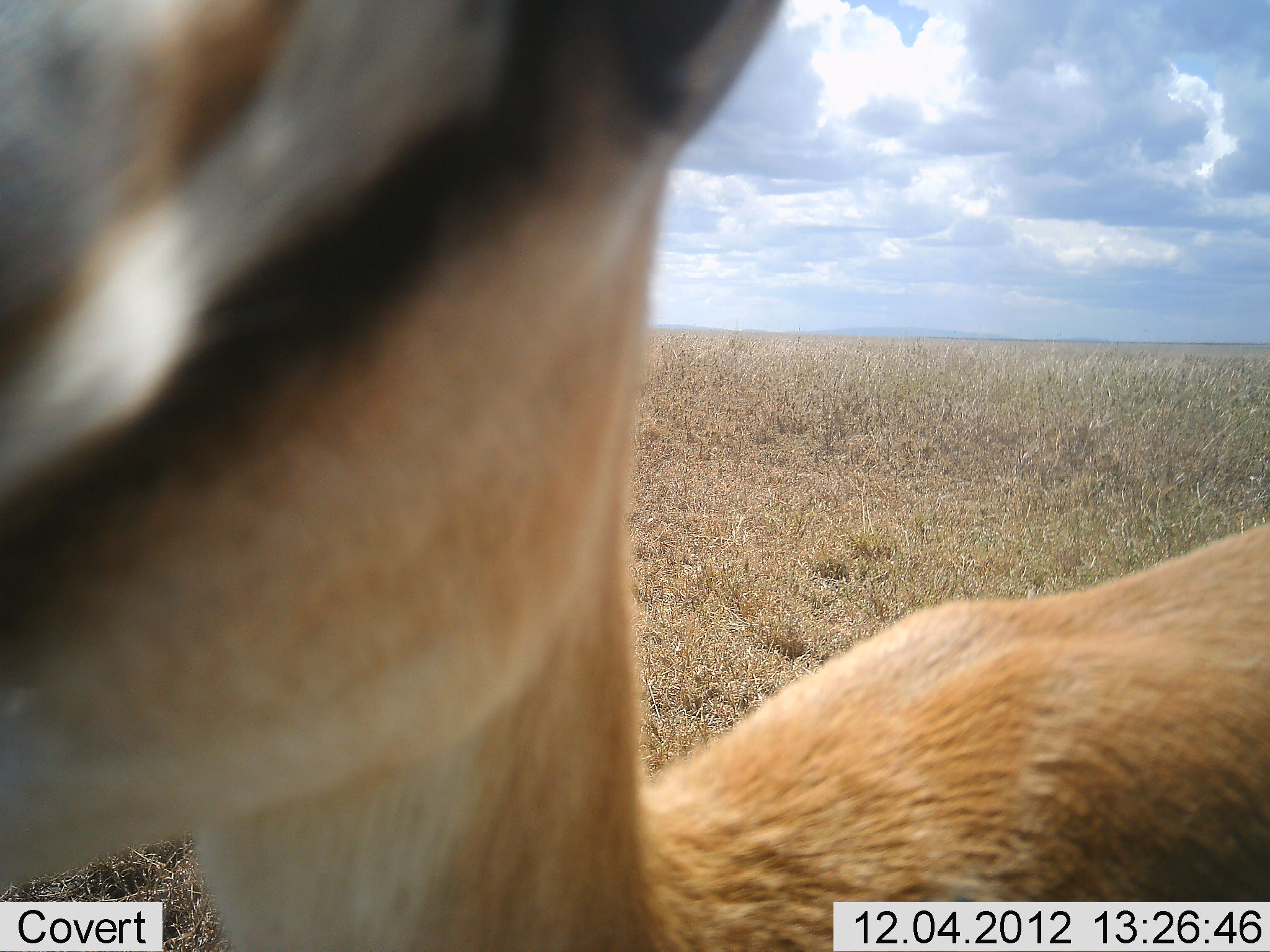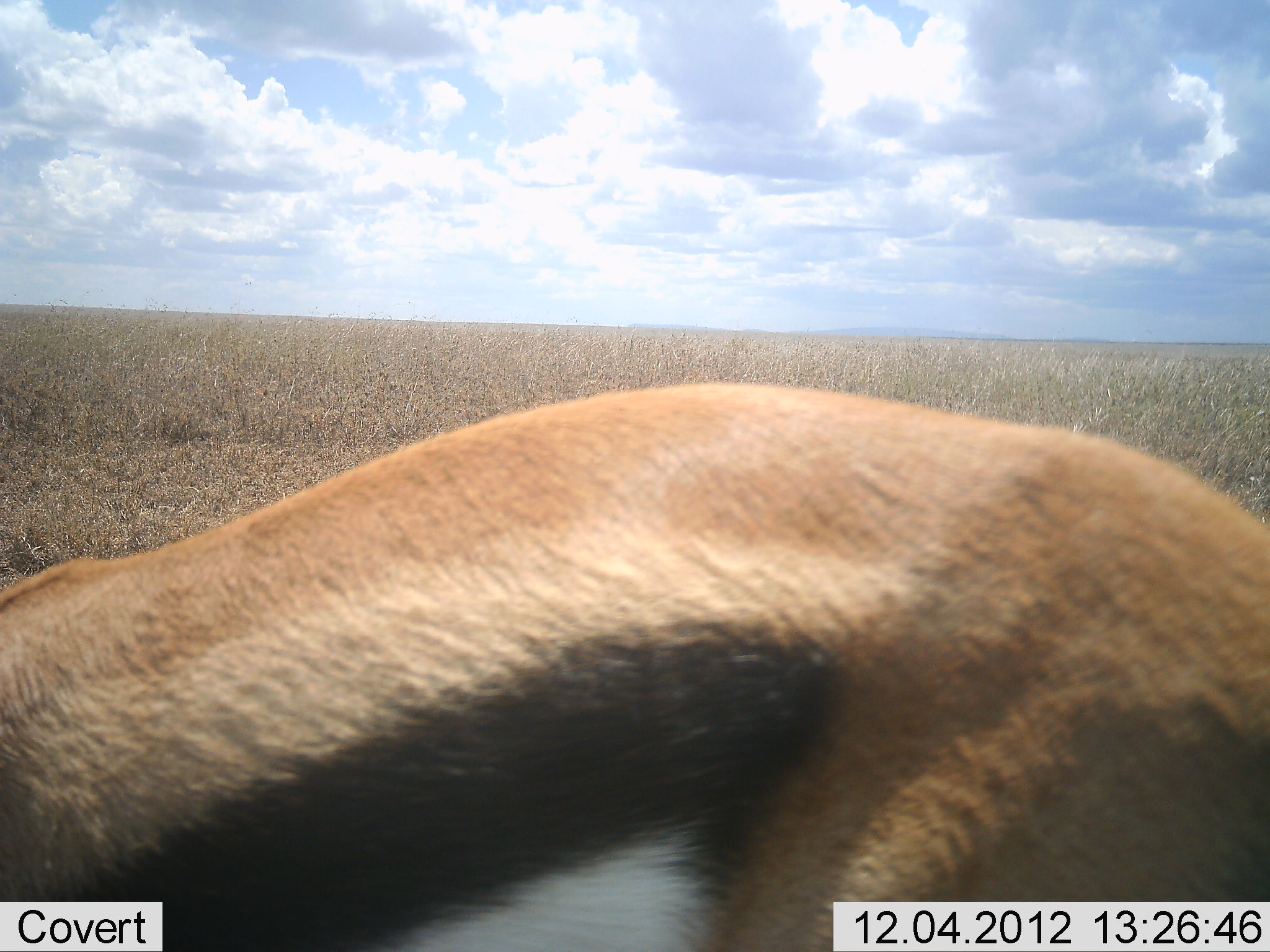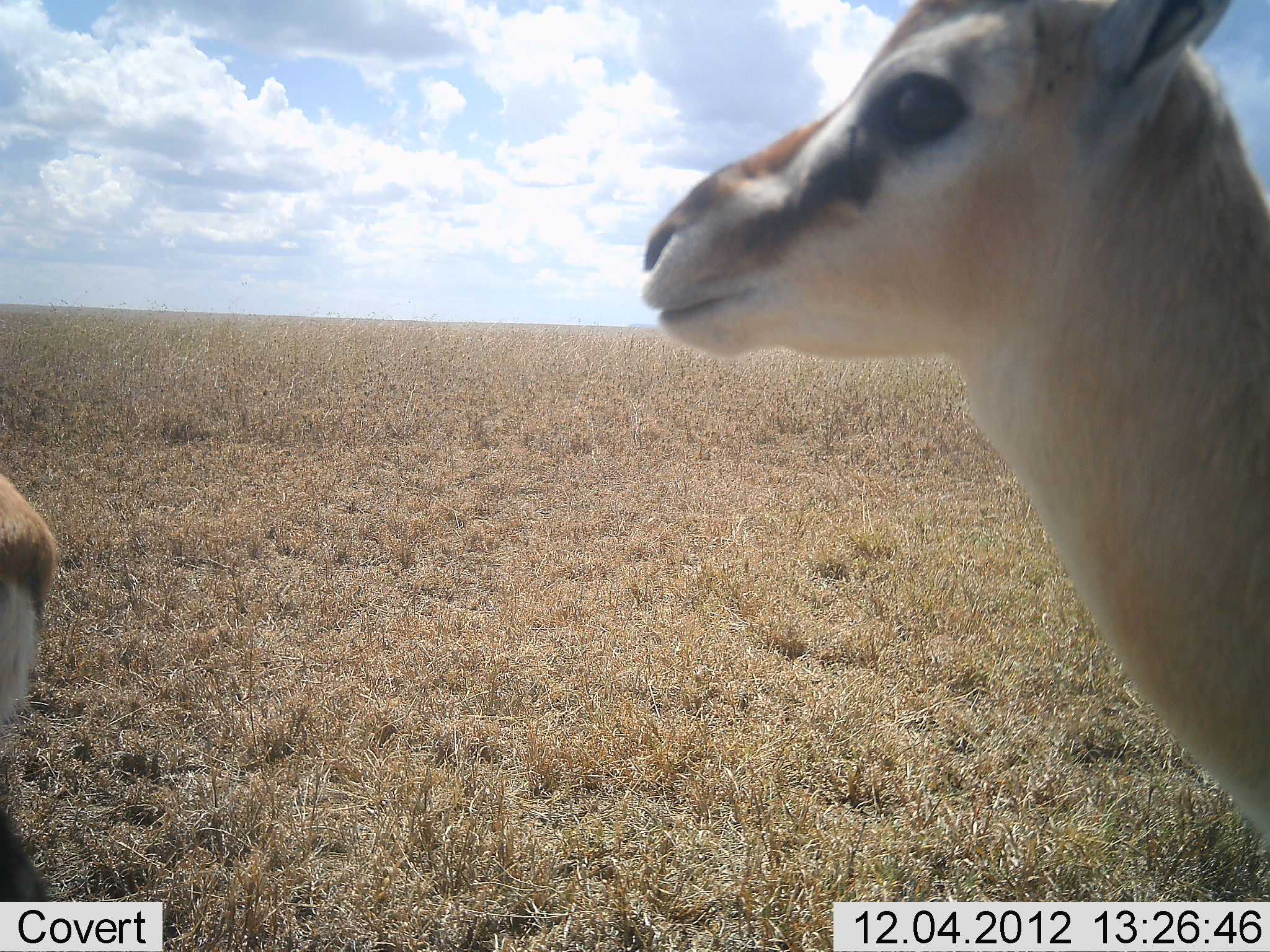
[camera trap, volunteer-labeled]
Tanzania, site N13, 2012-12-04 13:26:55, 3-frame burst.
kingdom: Animalia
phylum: Chordata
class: Mammalia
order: Artiodactyla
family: Bovidae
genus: Eudorcas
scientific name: Eudorcas thomsonii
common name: thomson's gazelle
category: gazellethomsons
Gazellethomsons (thomson's gazelle) (Eudorcas thomsonii), count 2. Behavior (volunteer vote fractions): standing 62%, resting 0%, moving 43%, interacting 0%. Young present (vote fraction): 0%. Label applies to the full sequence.